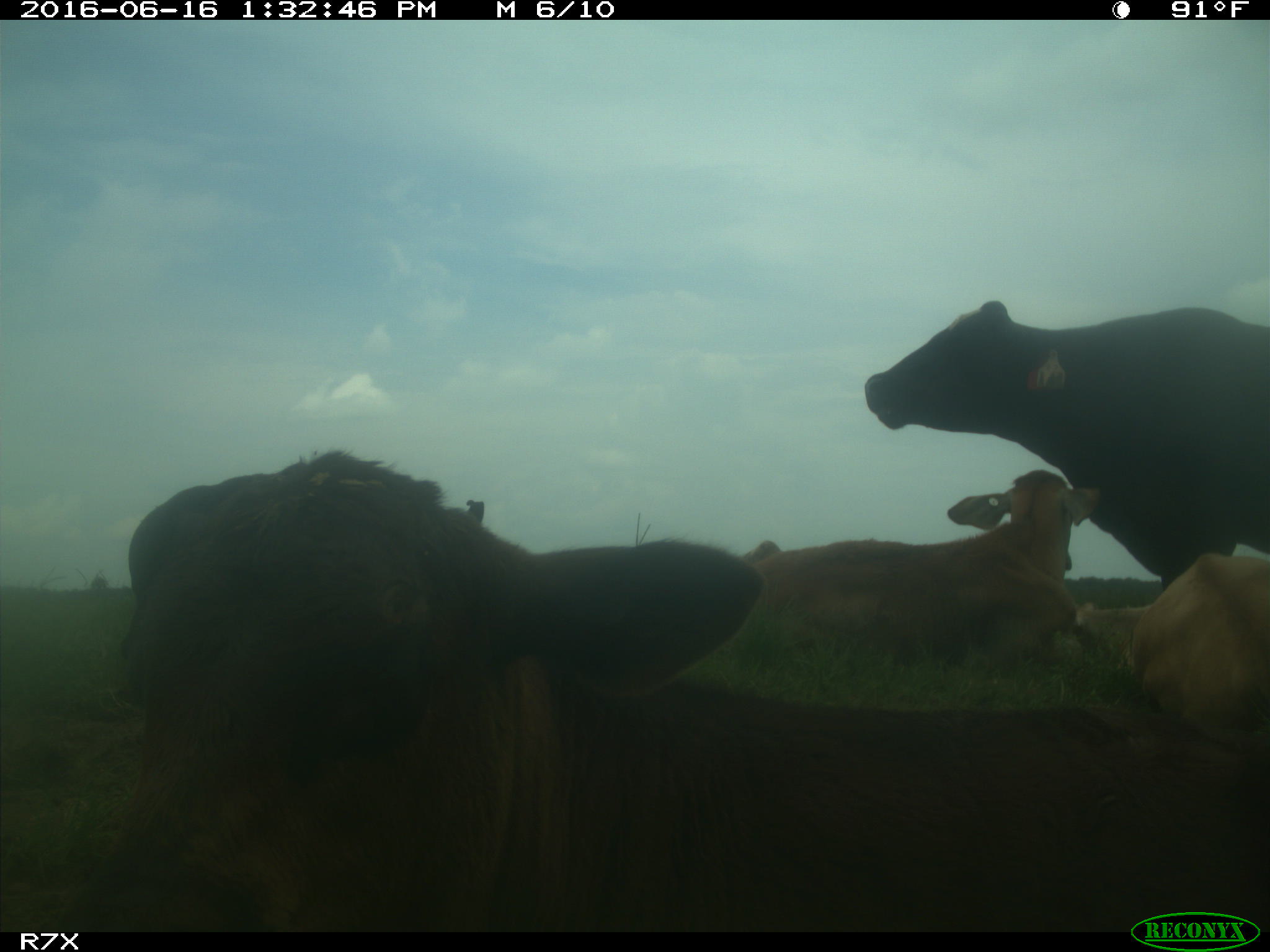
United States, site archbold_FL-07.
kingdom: Animalia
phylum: Chordata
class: Mammalia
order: Artiodactyla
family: Bovidae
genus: Bos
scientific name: Bos taurus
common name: domestic cow